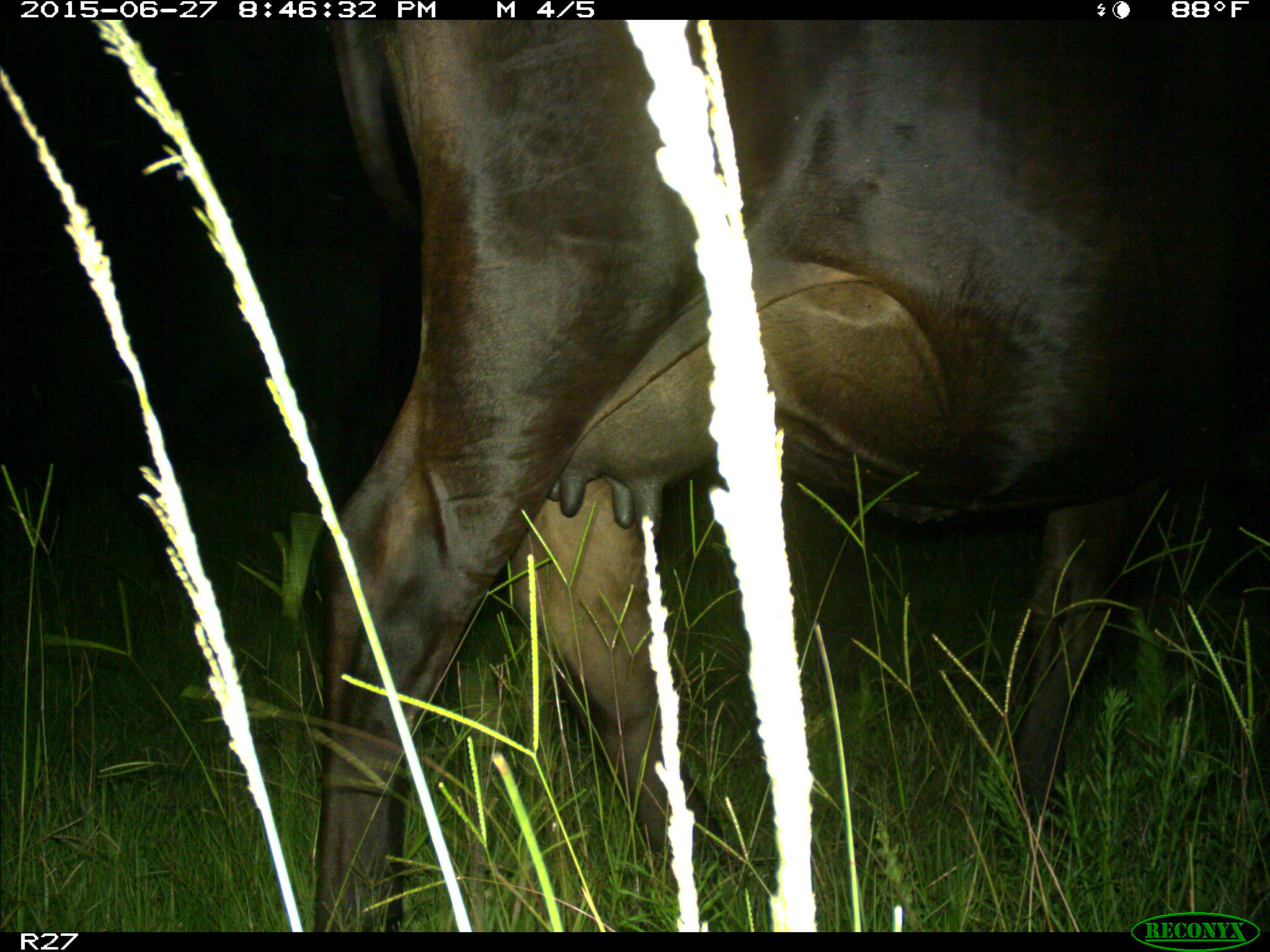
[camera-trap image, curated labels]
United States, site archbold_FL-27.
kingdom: Animalia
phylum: Chordata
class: Mammalia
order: Artiodactyla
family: Bovidae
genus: Bos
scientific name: Bos taurus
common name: domestic cow